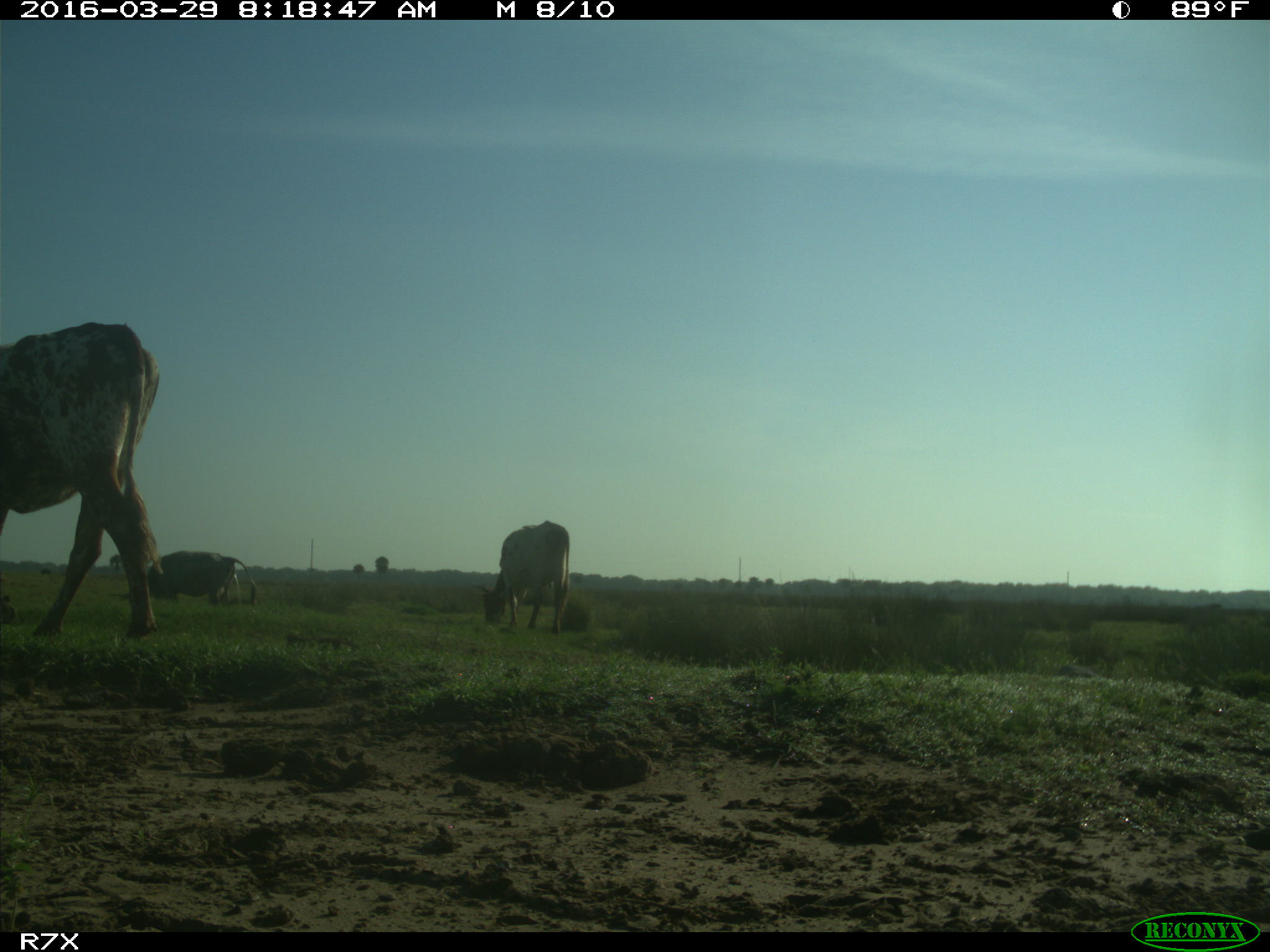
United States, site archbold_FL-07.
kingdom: Animalia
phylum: Chordata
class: Mammalia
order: Artiodactyla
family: Bovidae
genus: Bos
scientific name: Bos taurus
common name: domestic cow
Bos taurus (domestic cow).